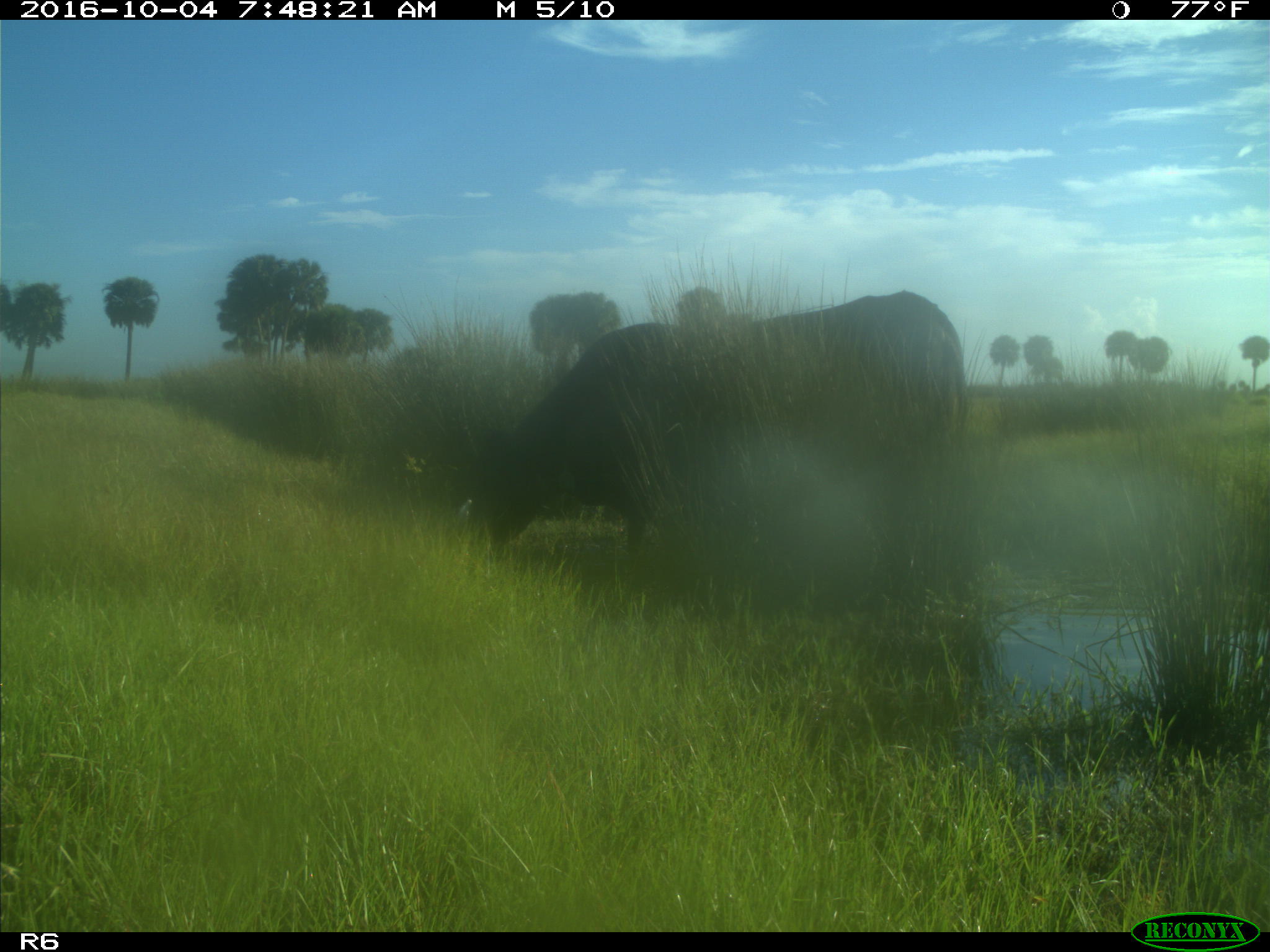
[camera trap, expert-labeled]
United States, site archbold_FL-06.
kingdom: Animalia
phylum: Chordata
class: Mammalia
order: Artiodactyla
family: Bovidae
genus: Bos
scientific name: Bos taurus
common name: domestic cow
Bos taurus (domestic cow).